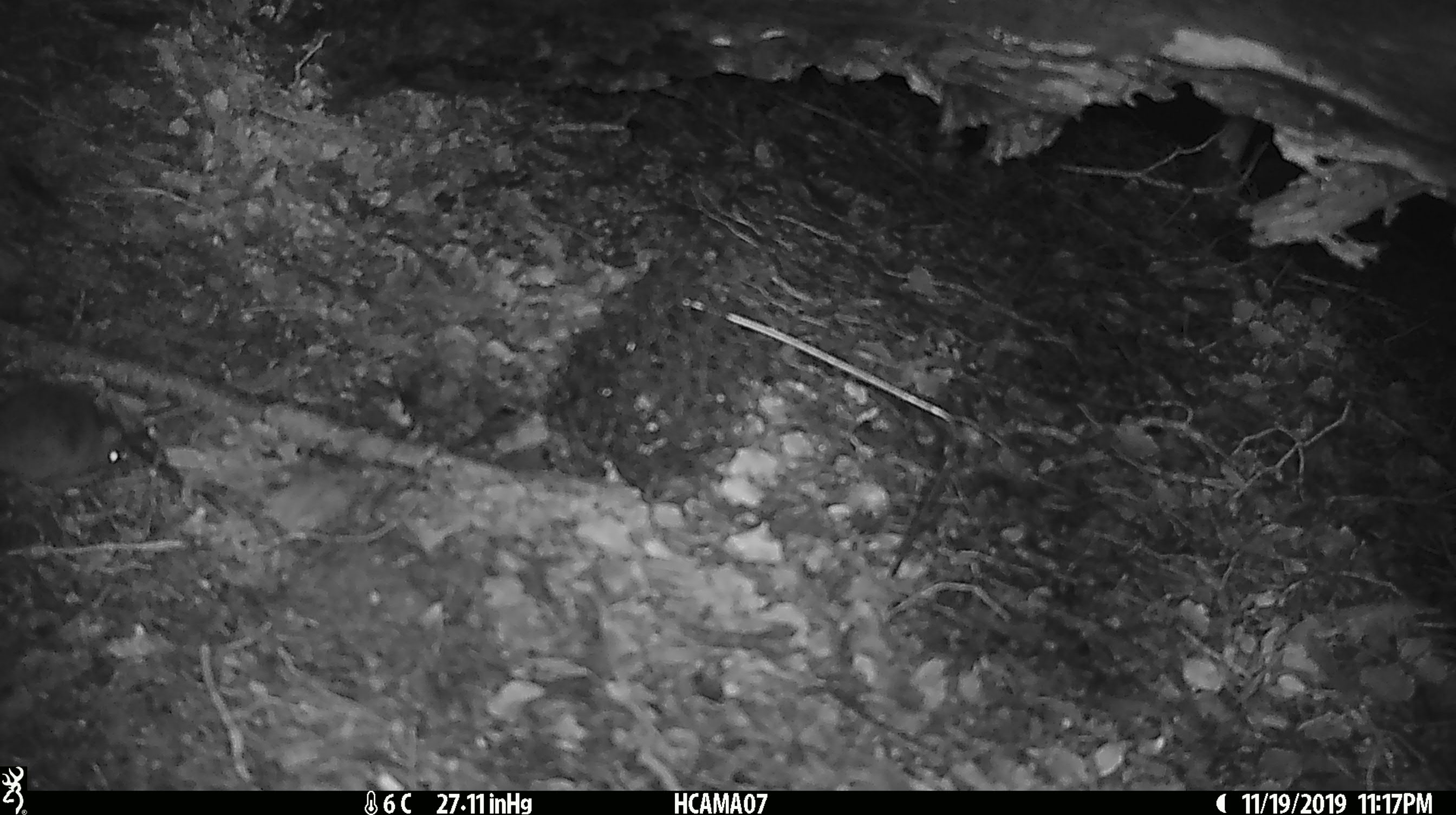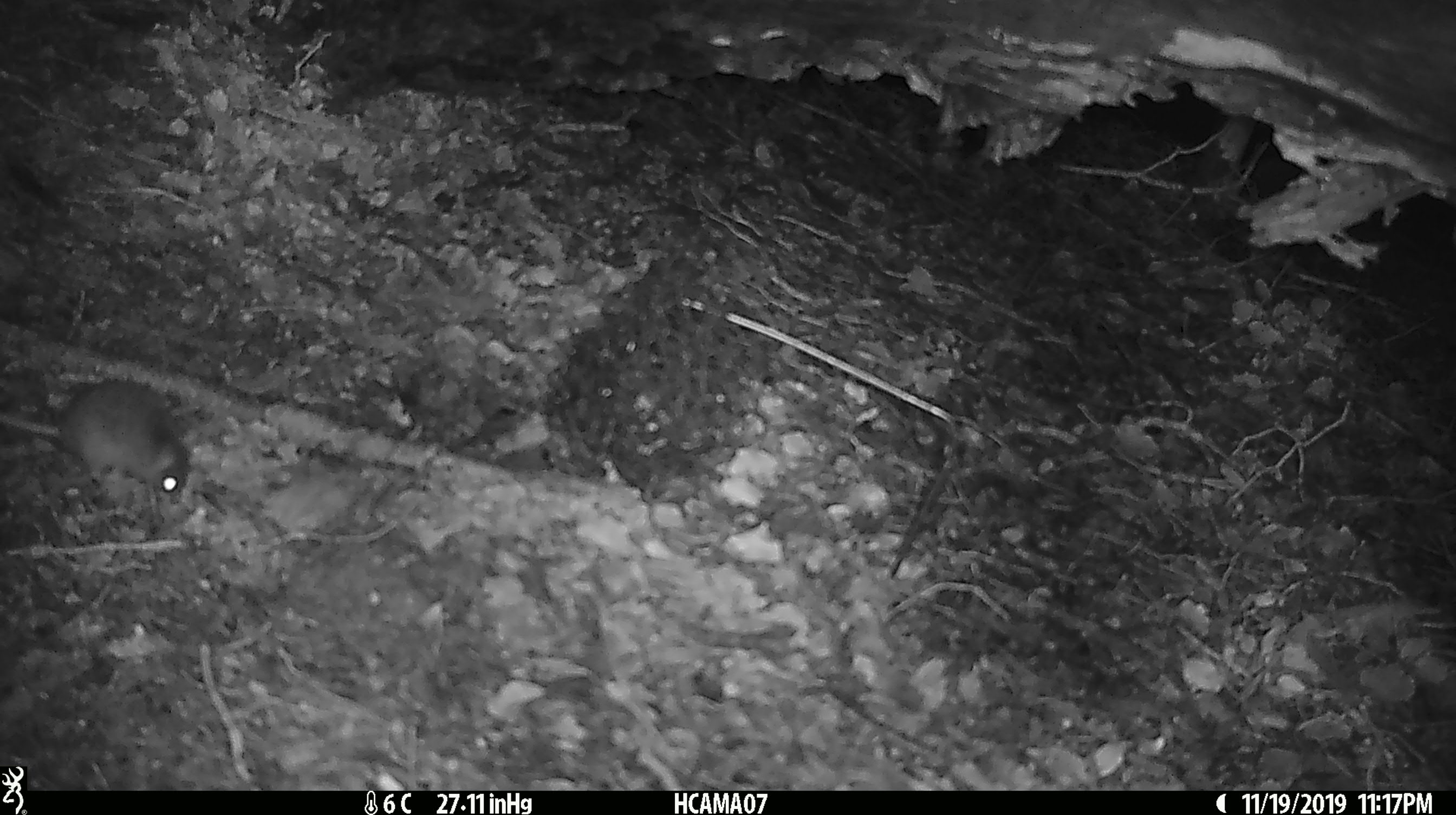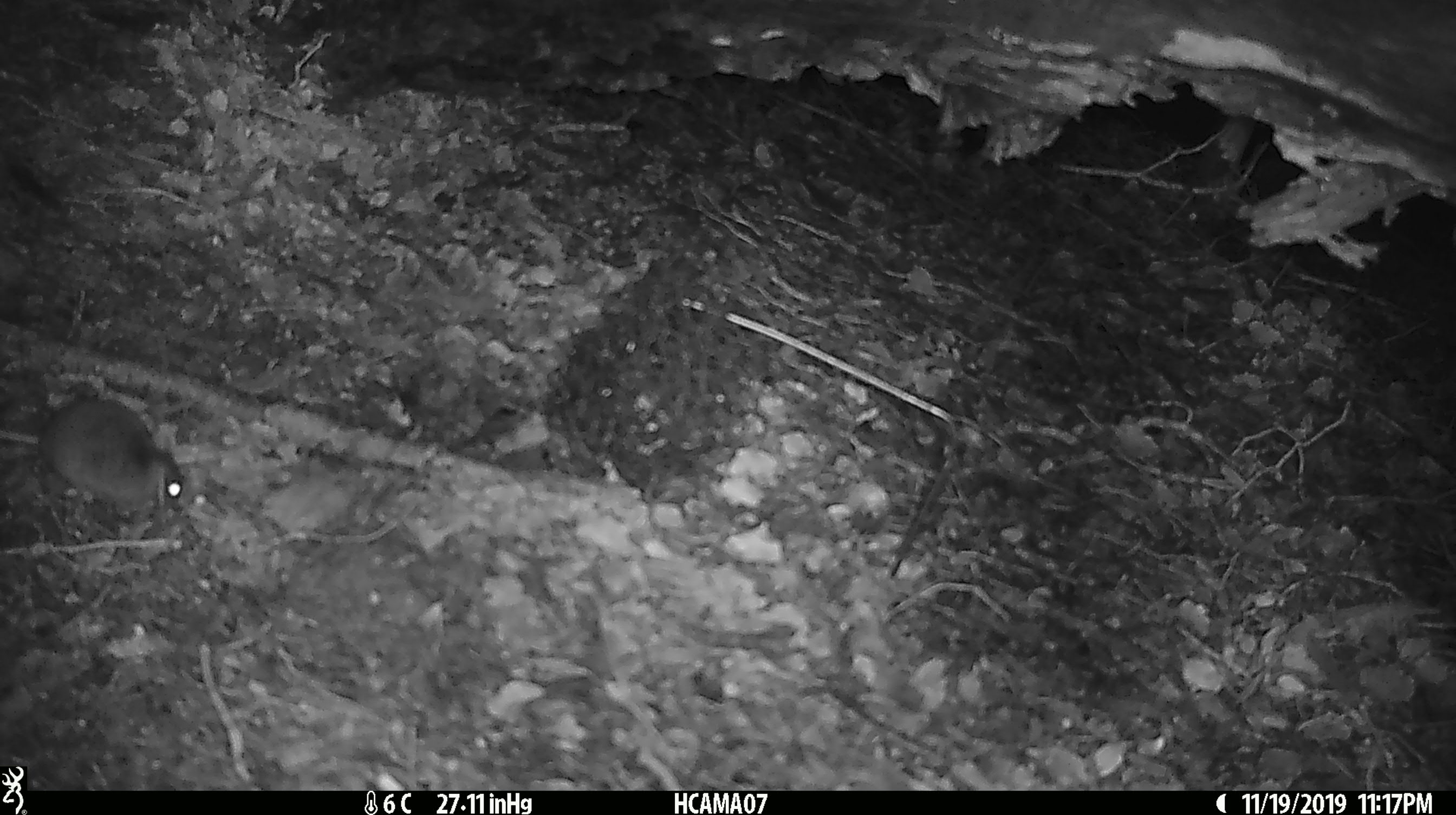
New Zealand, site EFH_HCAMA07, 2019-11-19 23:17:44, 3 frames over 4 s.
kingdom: Animalia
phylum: Chordata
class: Mammalia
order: Rodentia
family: Muridae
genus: Mus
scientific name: Mus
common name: mouse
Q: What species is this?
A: Mouse (Mus).